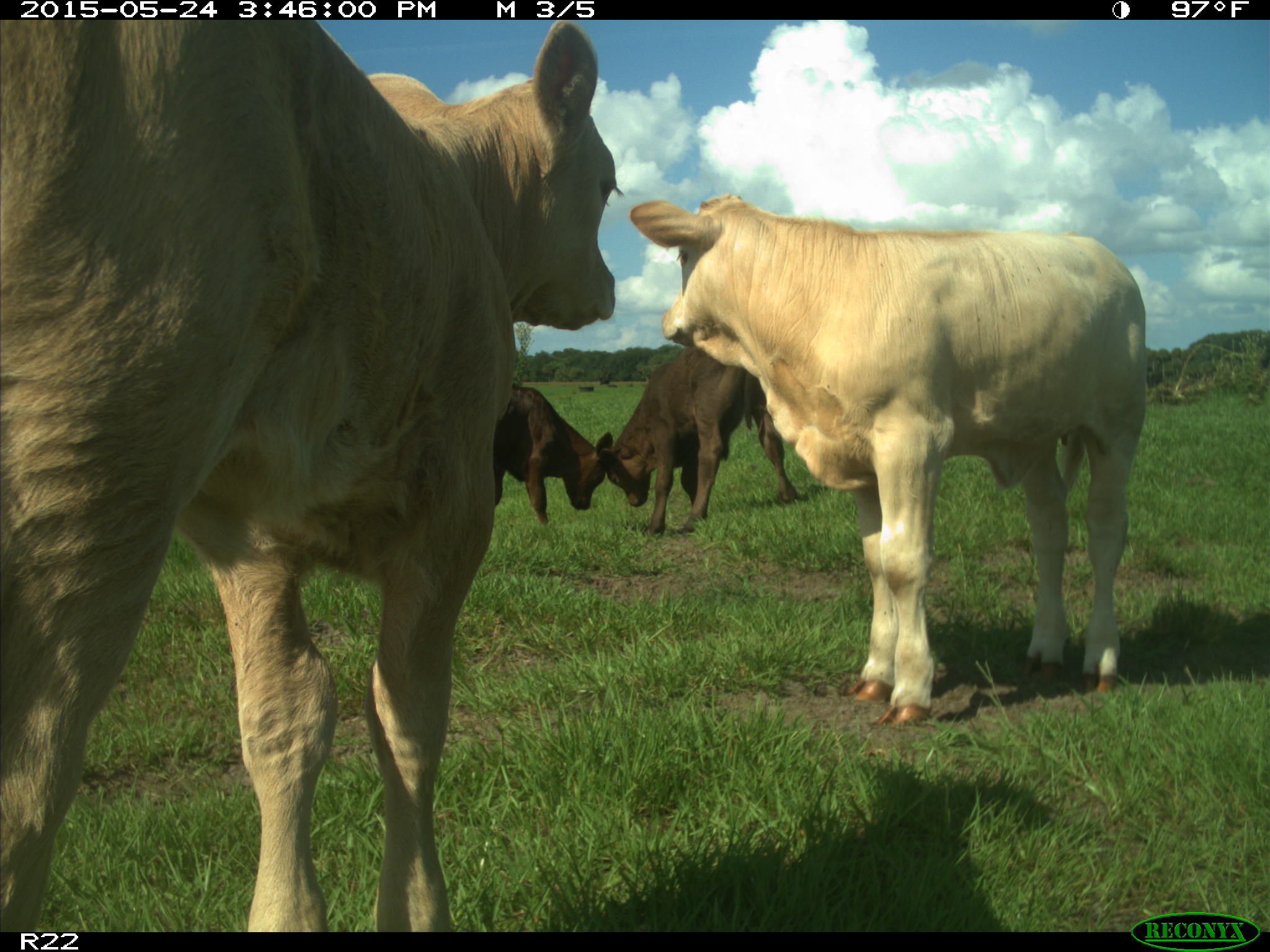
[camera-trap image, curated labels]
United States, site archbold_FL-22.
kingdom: Animalia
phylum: Chordata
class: Mammalia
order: Artiodactyla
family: Bovidae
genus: Bos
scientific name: Bos taurus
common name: domestic cow